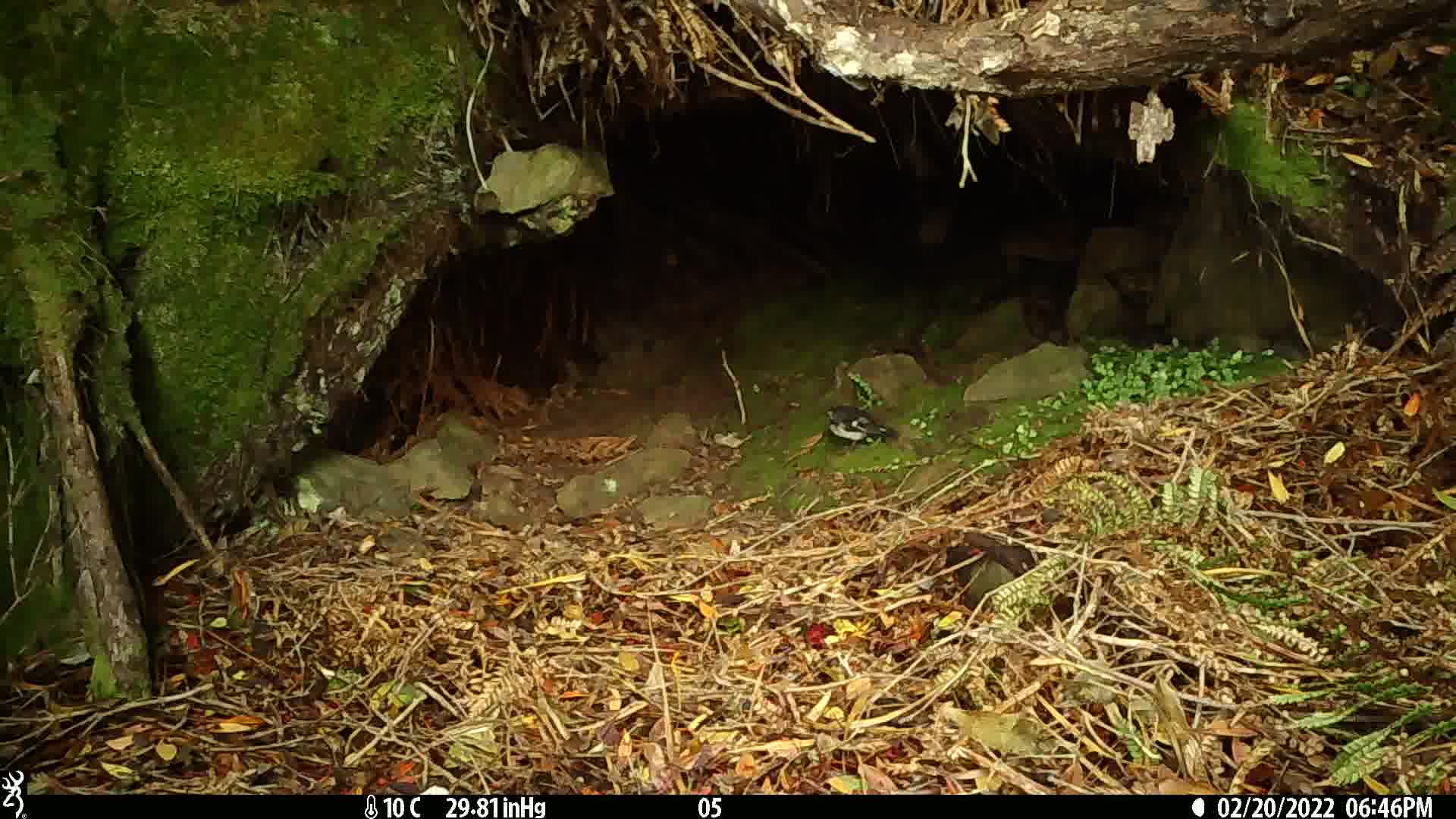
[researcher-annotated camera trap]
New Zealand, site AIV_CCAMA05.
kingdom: Animalia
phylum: Chordata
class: Aves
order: Passeriformes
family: Petroicidae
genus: Petroica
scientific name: Petroica macrocephala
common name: tomtit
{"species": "tomtit (Petroica macrocephala)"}